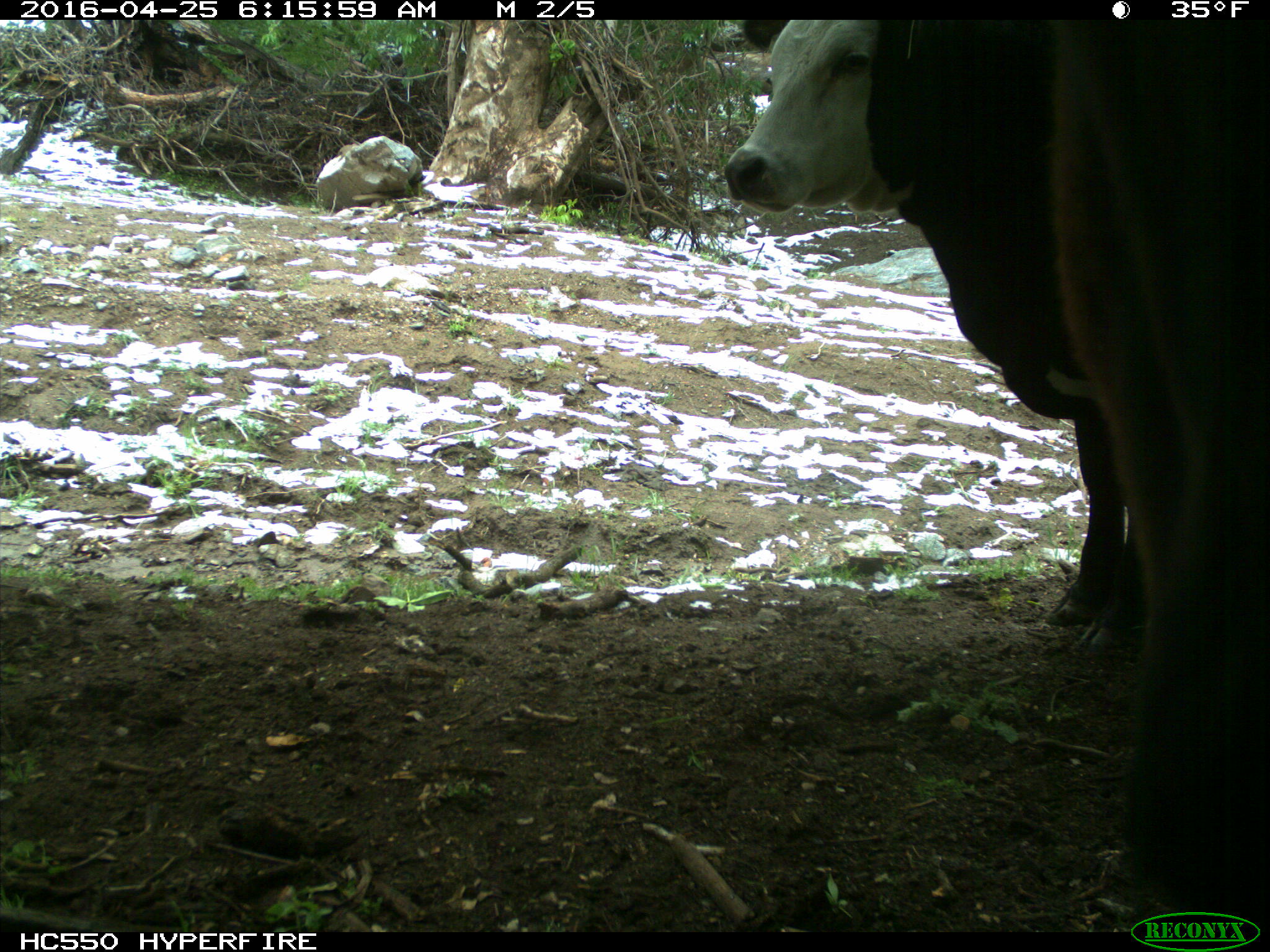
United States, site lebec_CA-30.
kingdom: Animalia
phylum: Chordata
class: Mammalia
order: Artiodactyla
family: Bovidae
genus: Bos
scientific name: Bos taurus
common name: domestic cow